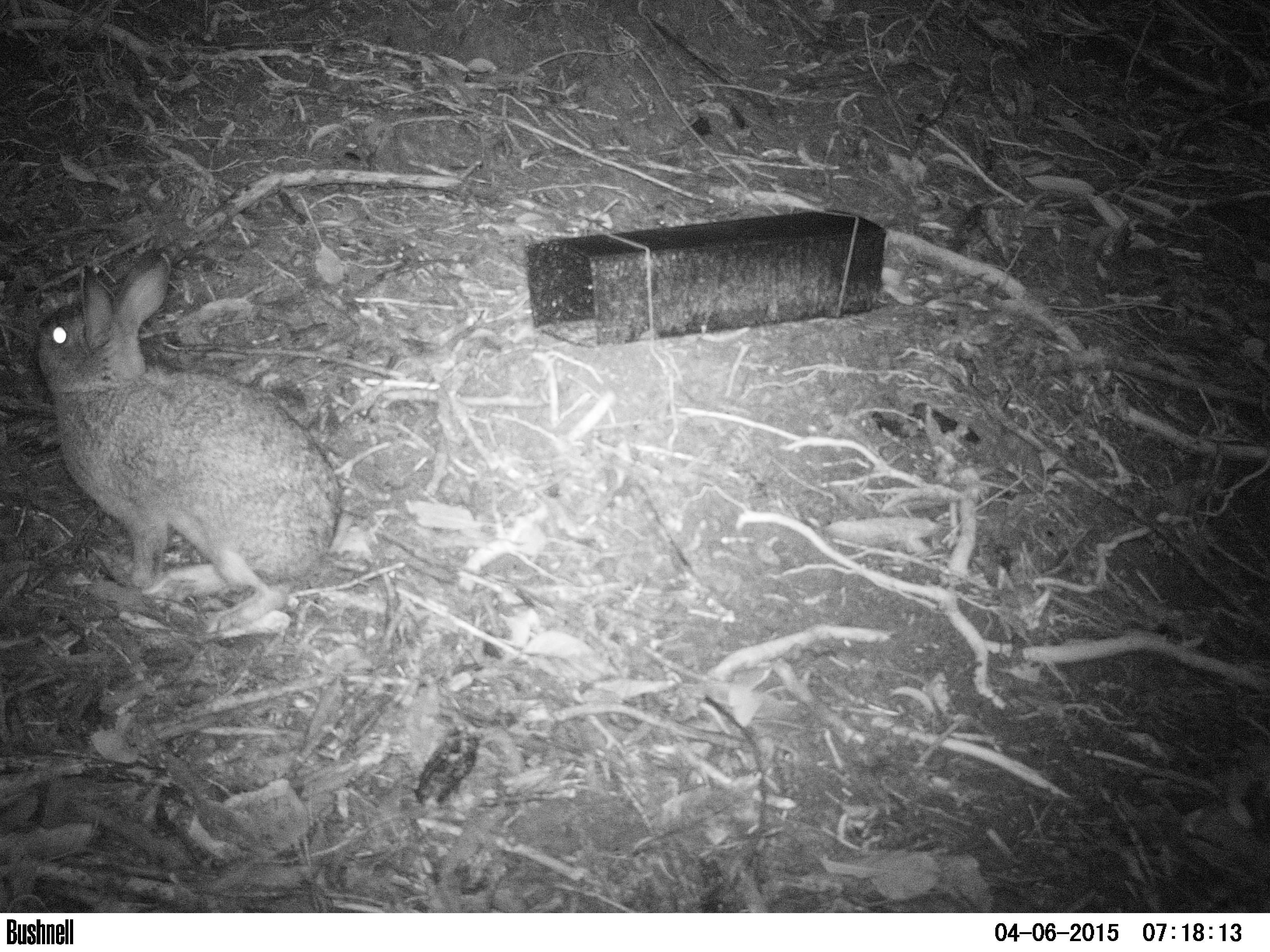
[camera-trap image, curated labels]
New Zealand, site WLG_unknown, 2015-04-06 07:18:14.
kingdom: Animalia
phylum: Chordata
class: Mammalia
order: Lagomorpha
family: Leporidae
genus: Oryctolagus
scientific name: Oryctolagus cuniculus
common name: european rabbit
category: rabbit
Rabbit (european rabbit) (Oryctolagus cuniculus).